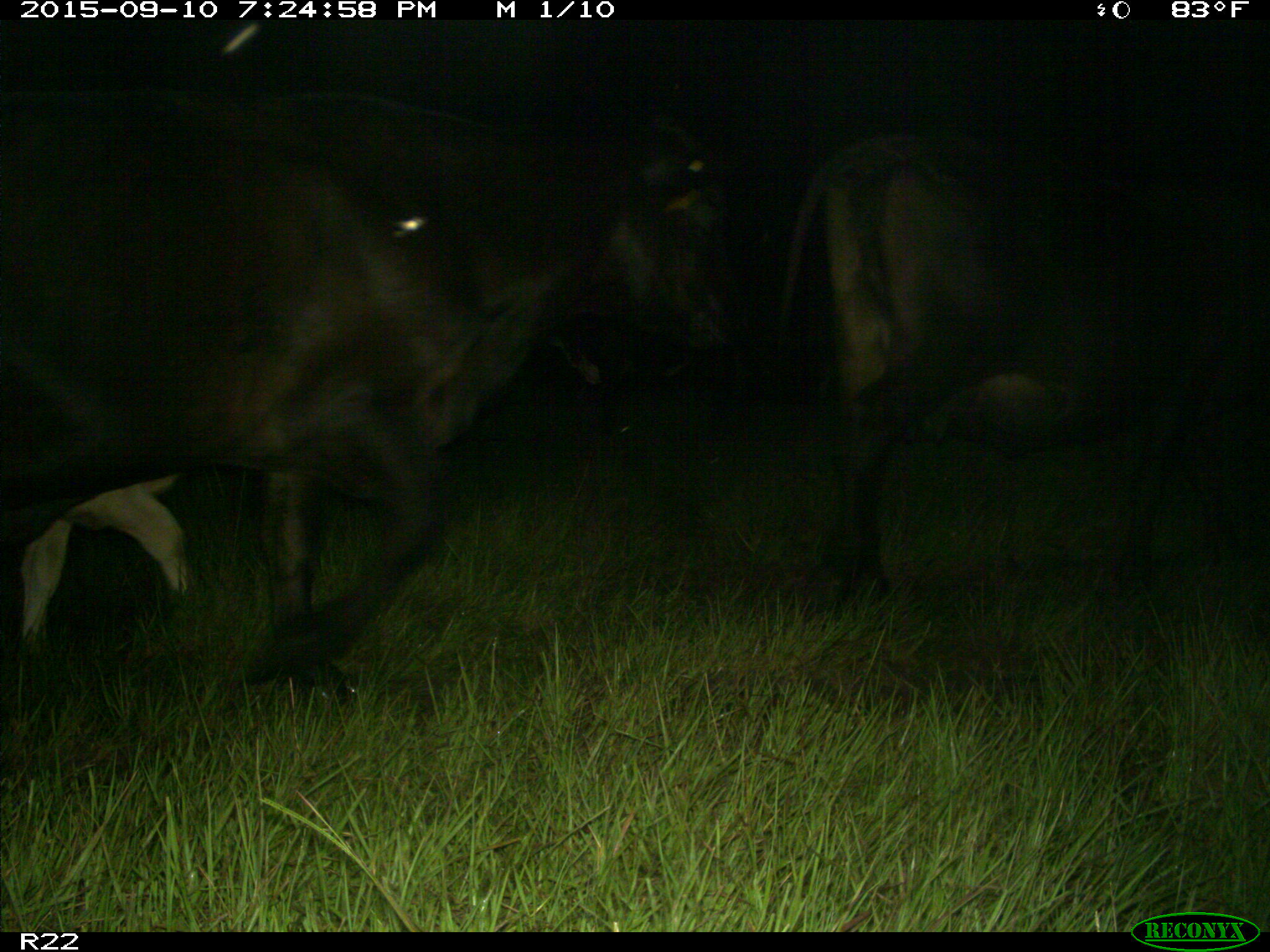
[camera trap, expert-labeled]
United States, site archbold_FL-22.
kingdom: Animalia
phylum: Chordata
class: Mammalia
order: Artiodactyla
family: Bovidae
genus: Bos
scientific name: Bos taurus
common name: domestic cow